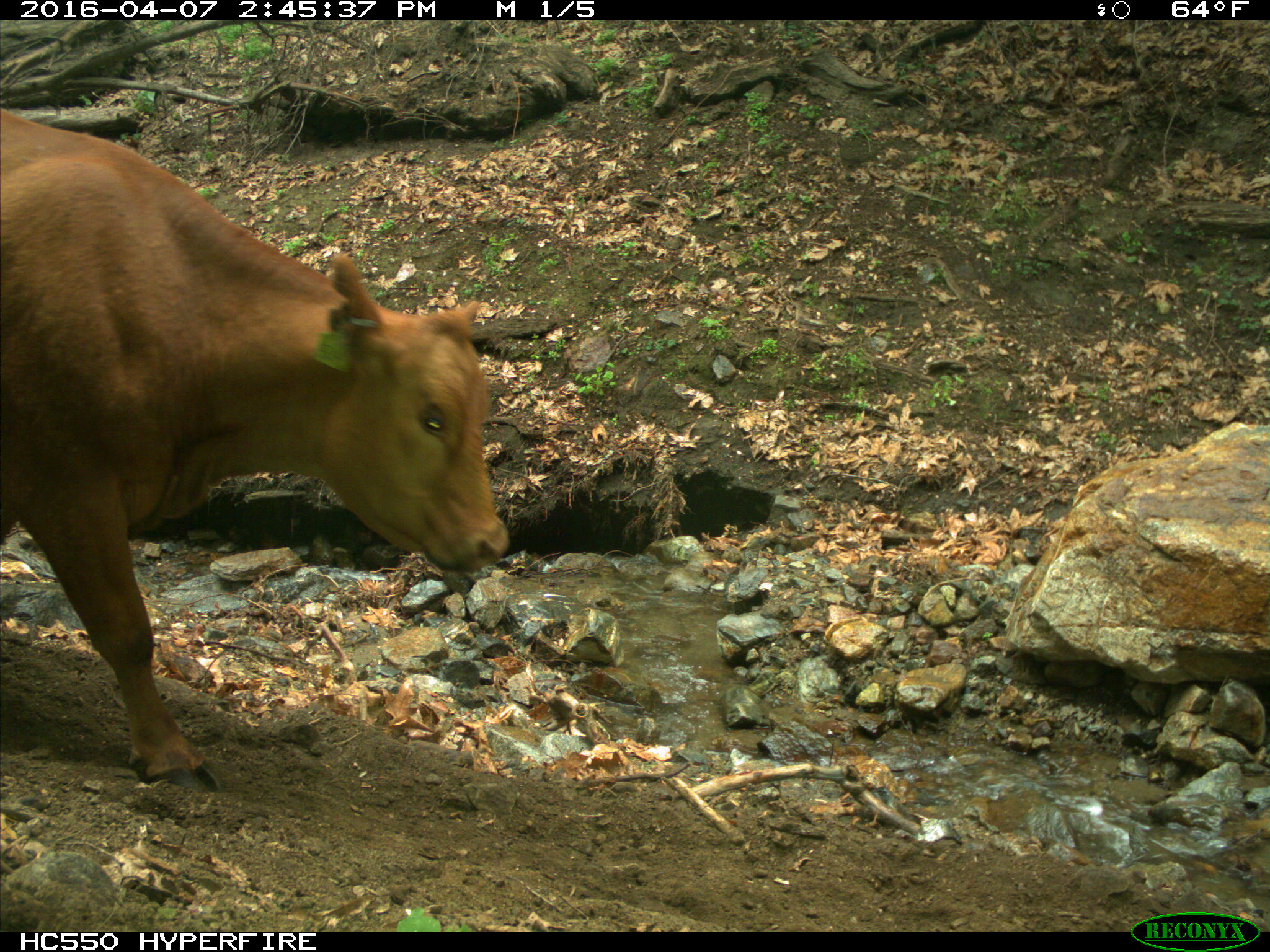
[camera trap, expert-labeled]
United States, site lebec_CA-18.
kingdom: Animalia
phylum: Chordata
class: Mammalia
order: Artiodactyla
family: Bovidae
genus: Bos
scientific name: Bos taurus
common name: domestic cow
Bos taurus (domestic cow).